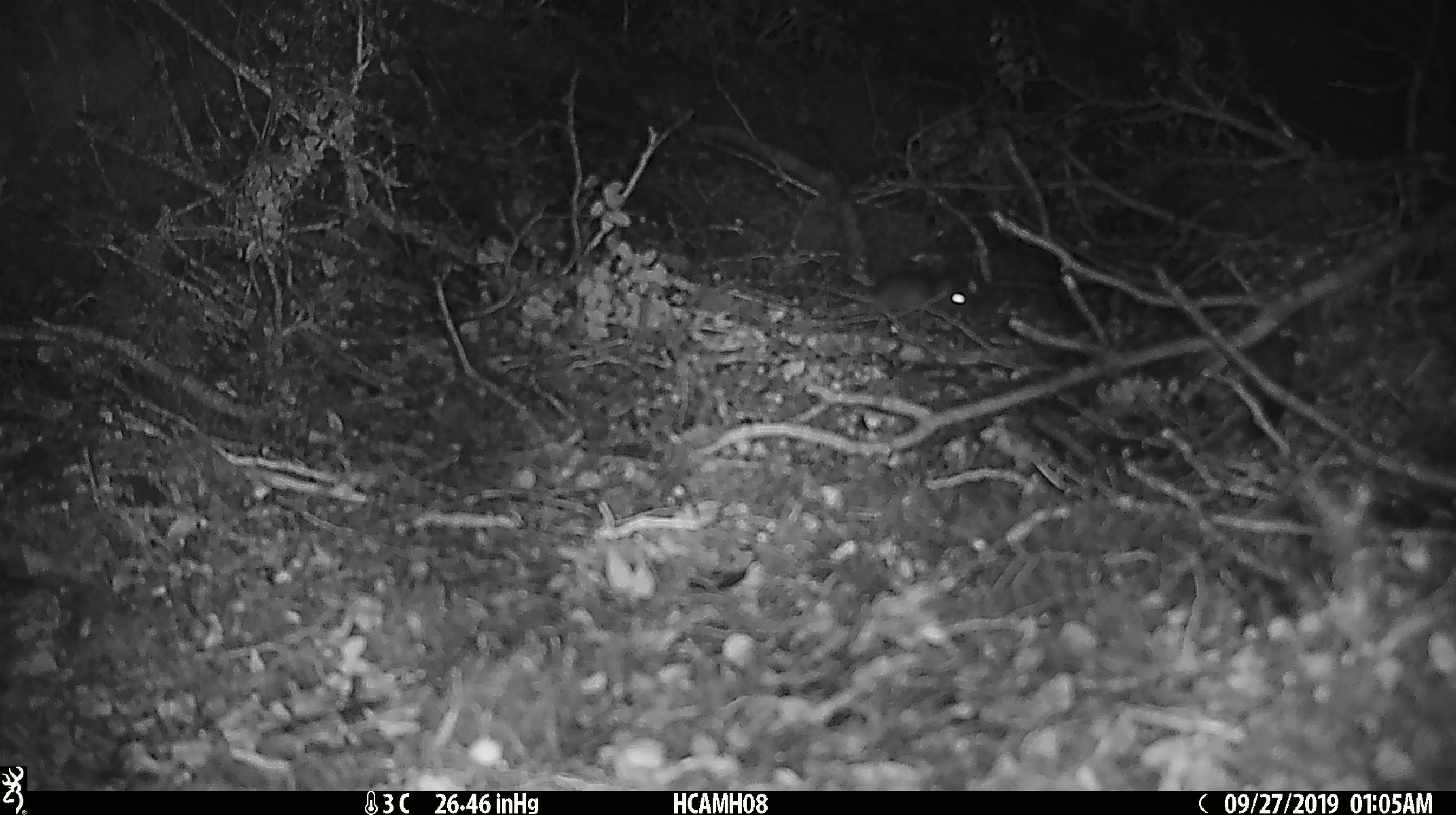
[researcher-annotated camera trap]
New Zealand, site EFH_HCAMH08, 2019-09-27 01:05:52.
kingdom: Animalia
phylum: Chordata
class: Mammalia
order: Rodentia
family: Muridae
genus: Mus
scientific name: Mus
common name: mouse